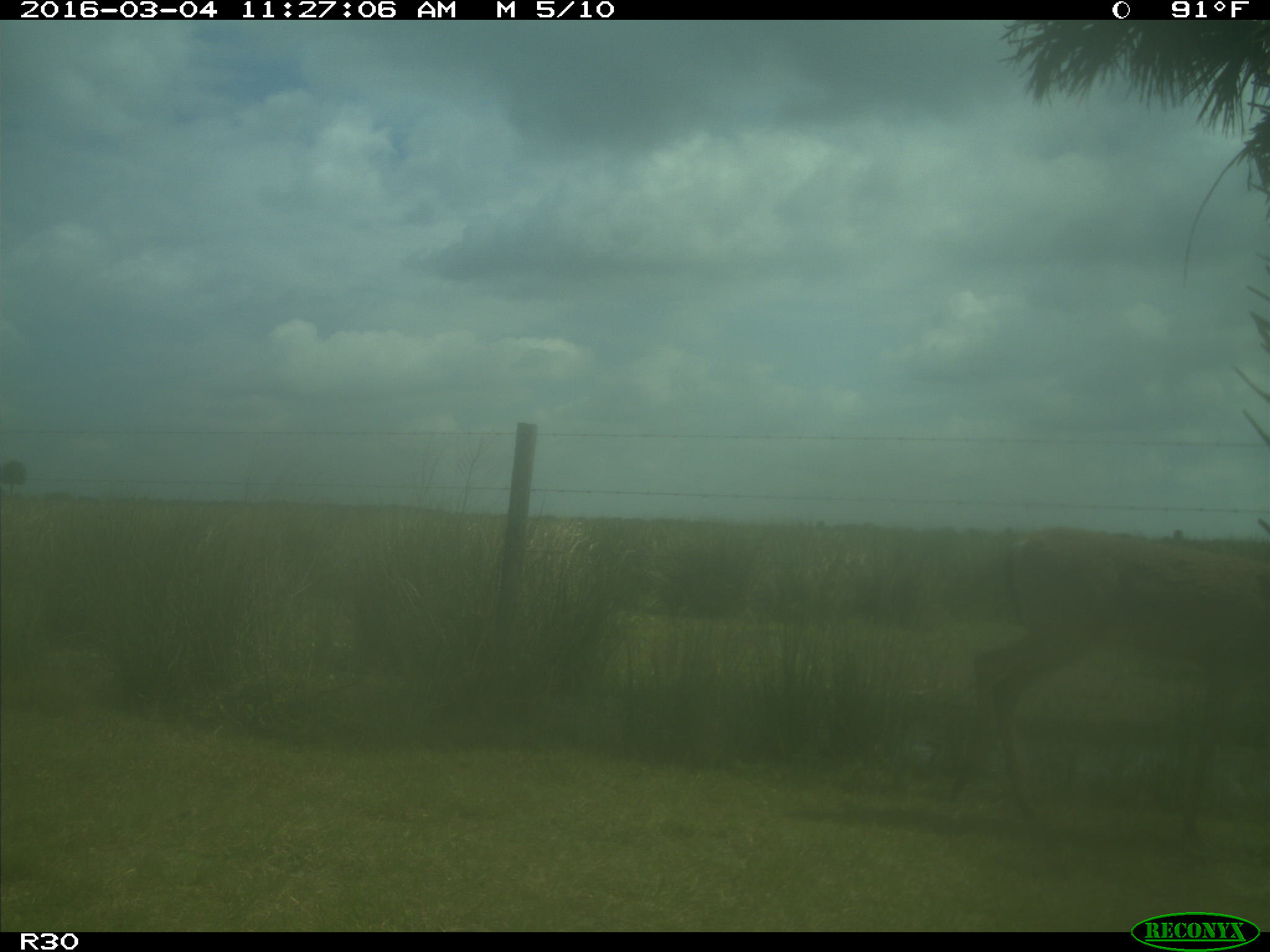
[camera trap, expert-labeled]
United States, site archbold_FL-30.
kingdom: Animalia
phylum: Chordata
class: Mammalia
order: Artiodactyla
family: Cervidae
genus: Odocoileus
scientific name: Odocoileus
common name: deer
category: unidentified deer